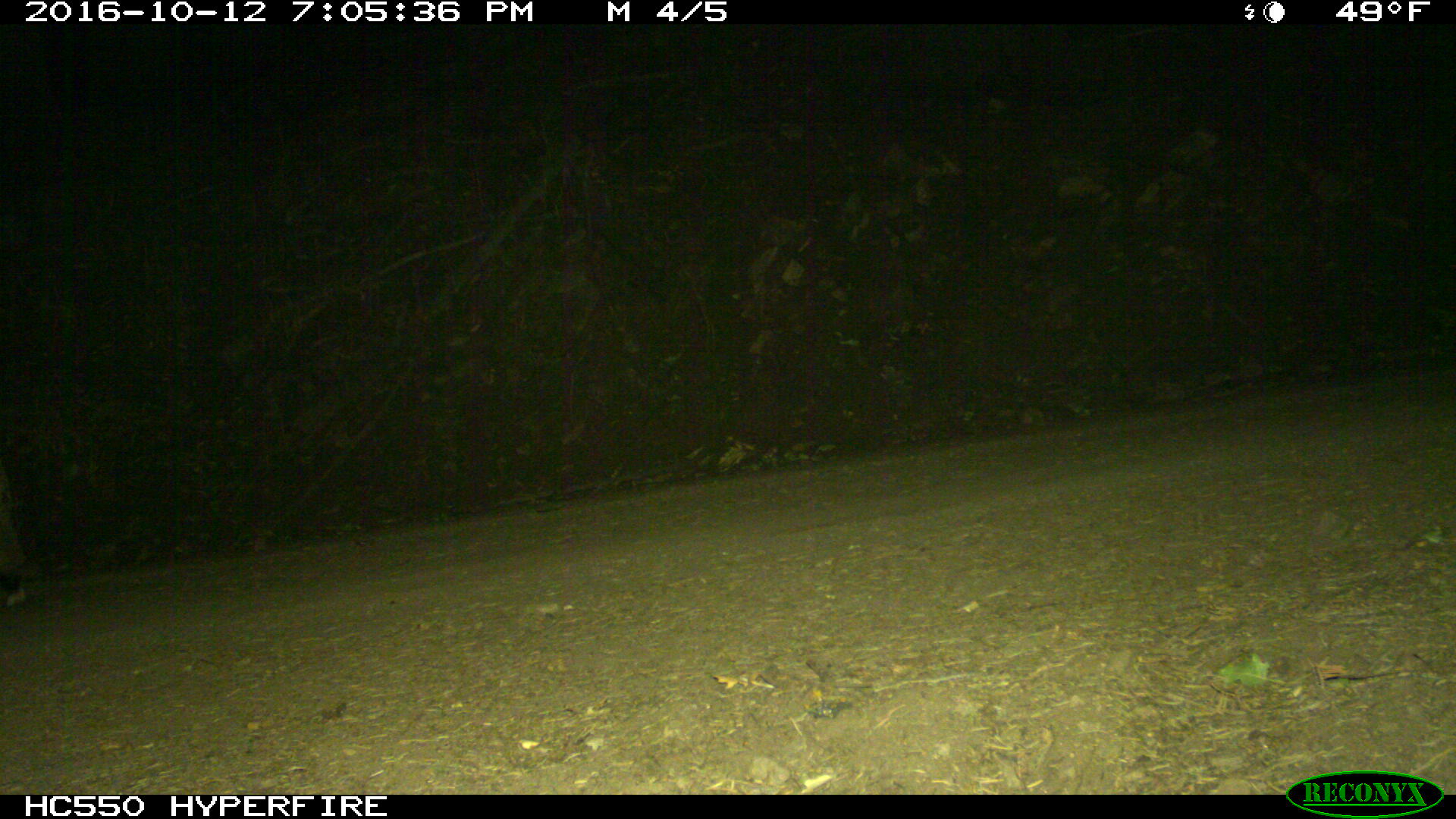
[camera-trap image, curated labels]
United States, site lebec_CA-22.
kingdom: Animalia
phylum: Chordata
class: Mammalia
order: Carnivora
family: Canidae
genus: Canis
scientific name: Canis latrans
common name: coyote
Canis latrans (coyote).